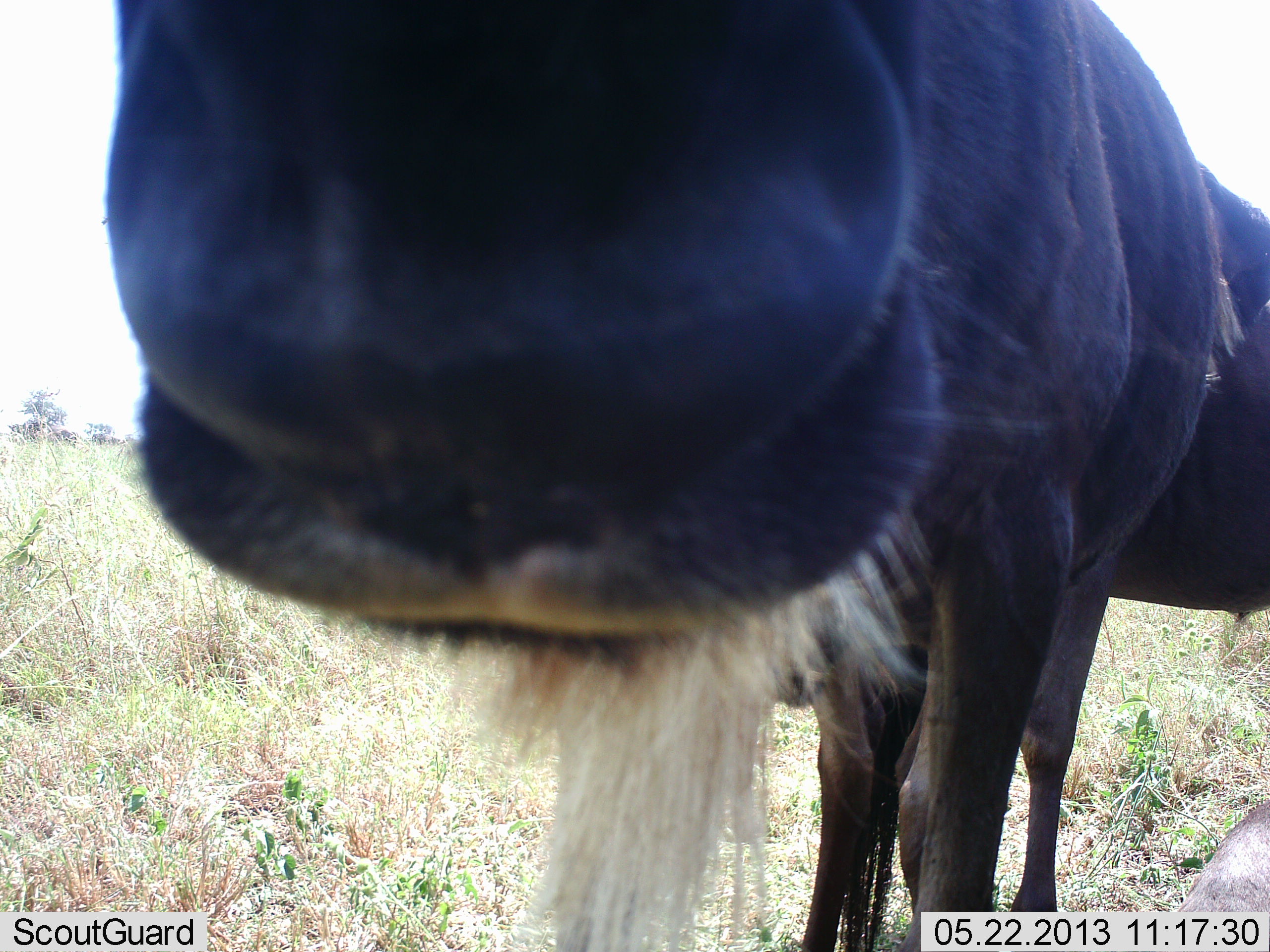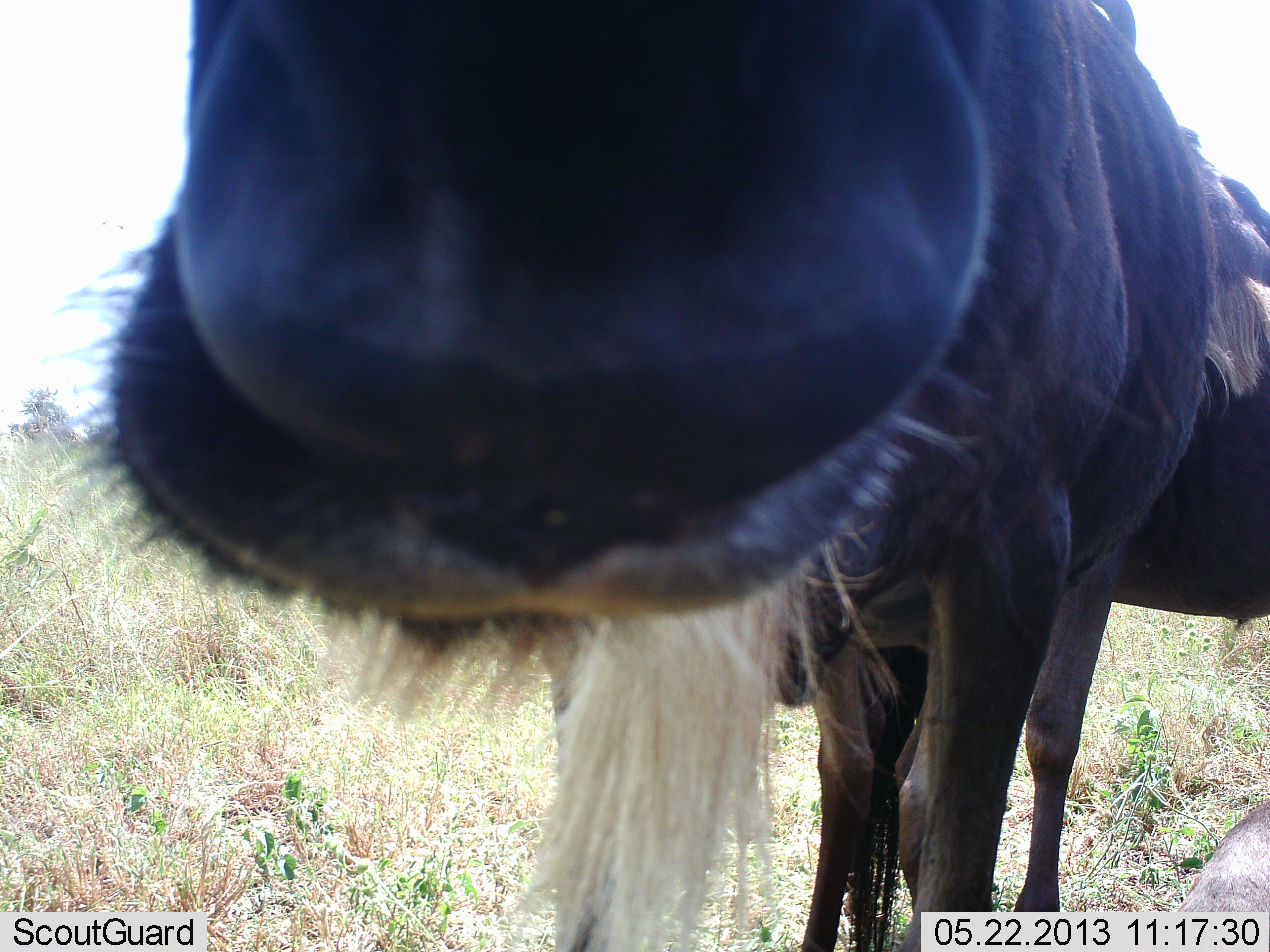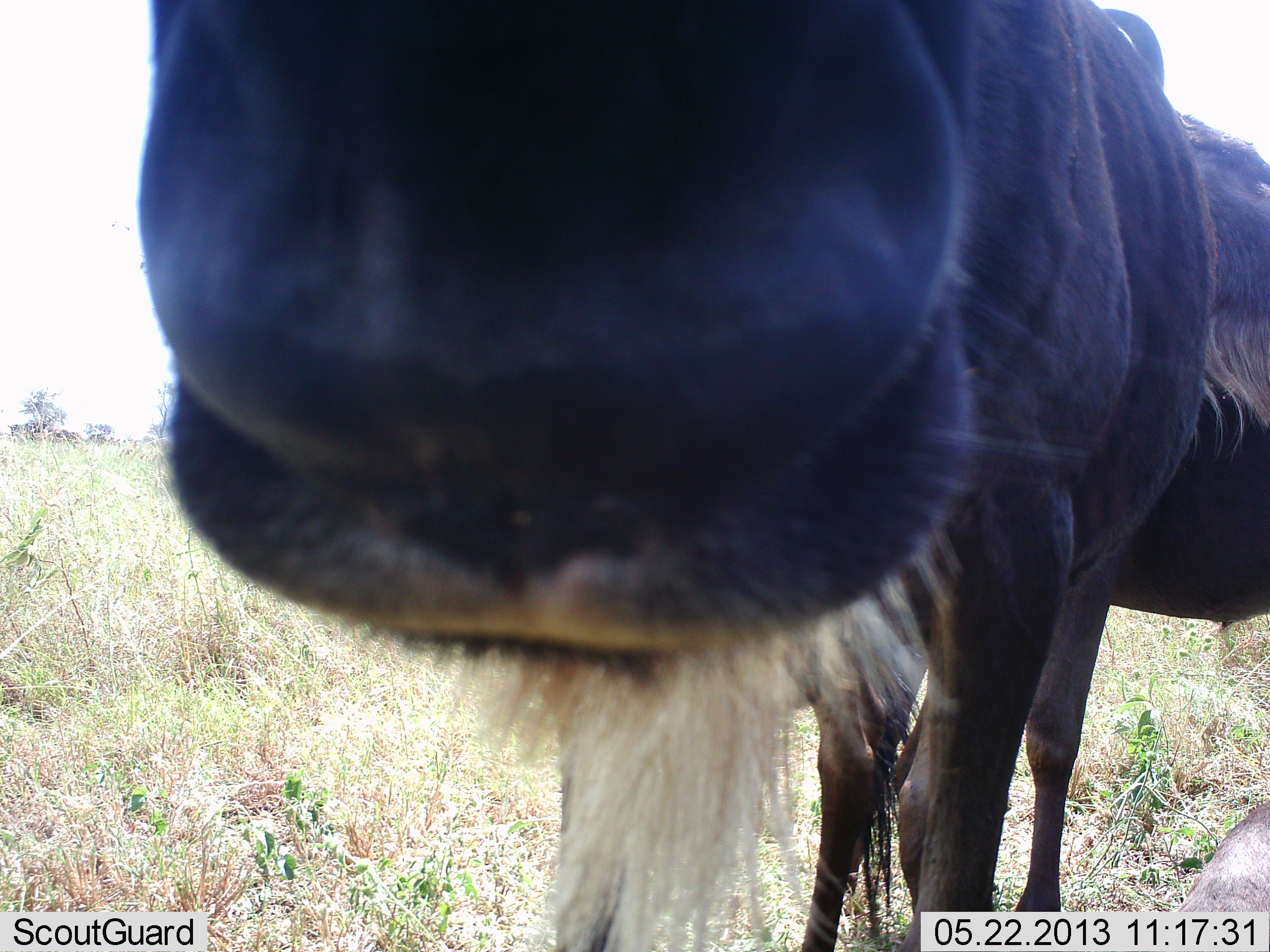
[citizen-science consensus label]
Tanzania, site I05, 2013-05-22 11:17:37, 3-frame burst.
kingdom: Animalia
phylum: Chordata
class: Mammalia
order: Artiodactyla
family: Bovidae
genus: Connochaetes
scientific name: Connochaetes taurinus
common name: blue wildebeest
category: wildebeest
Wildebeest (blue wildebeest) (Connochaetes taurinus), count 2. Behavior (volunteer vote fractions): standing 80%, resting 0%, moving 0%, interacting 0%. Young present (vote fraction): 0%. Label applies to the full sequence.